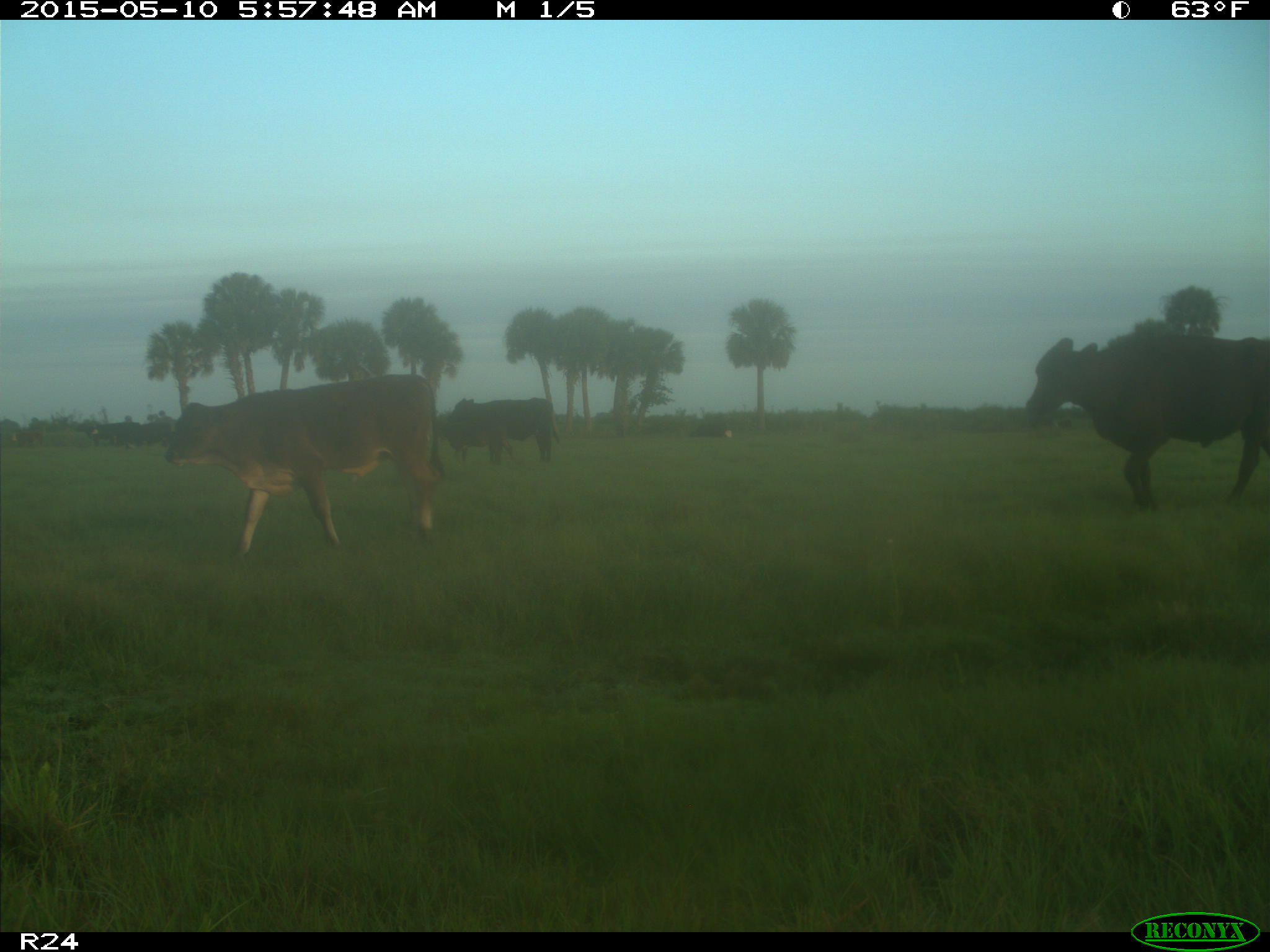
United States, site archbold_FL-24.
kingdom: Animalia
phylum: Chordata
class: Mammalia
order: Artiodactyla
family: Bovidae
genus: Bos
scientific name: Bos taurus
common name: domestic cow